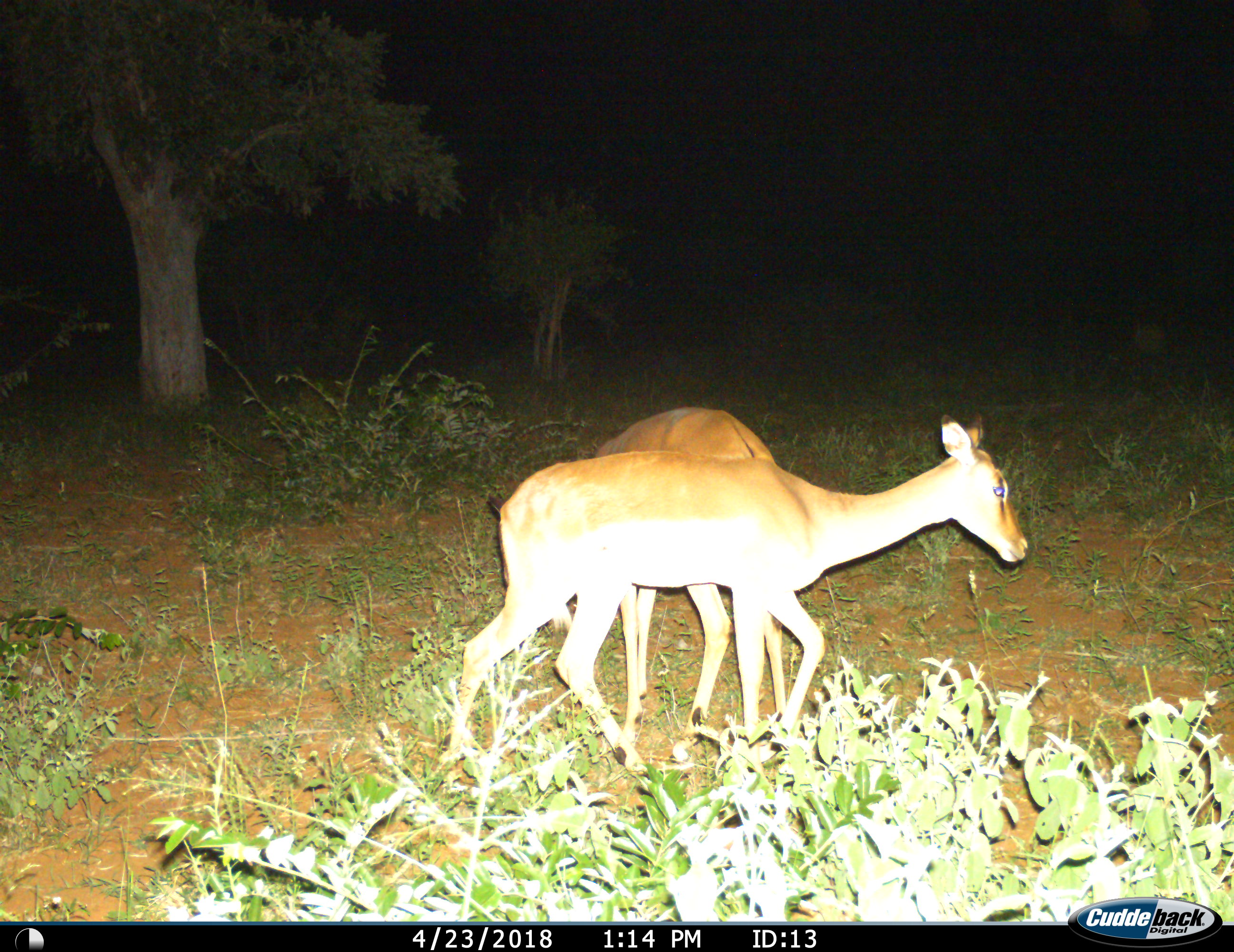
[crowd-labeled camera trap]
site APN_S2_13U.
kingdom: Animalia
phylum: Chordata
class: Mammalia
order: Artiodactyla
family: Bovidae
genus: Aepyceros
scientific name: Aepyceros melampus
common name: impala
Impala (Aepyceros melampus), count 2. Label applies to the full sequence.